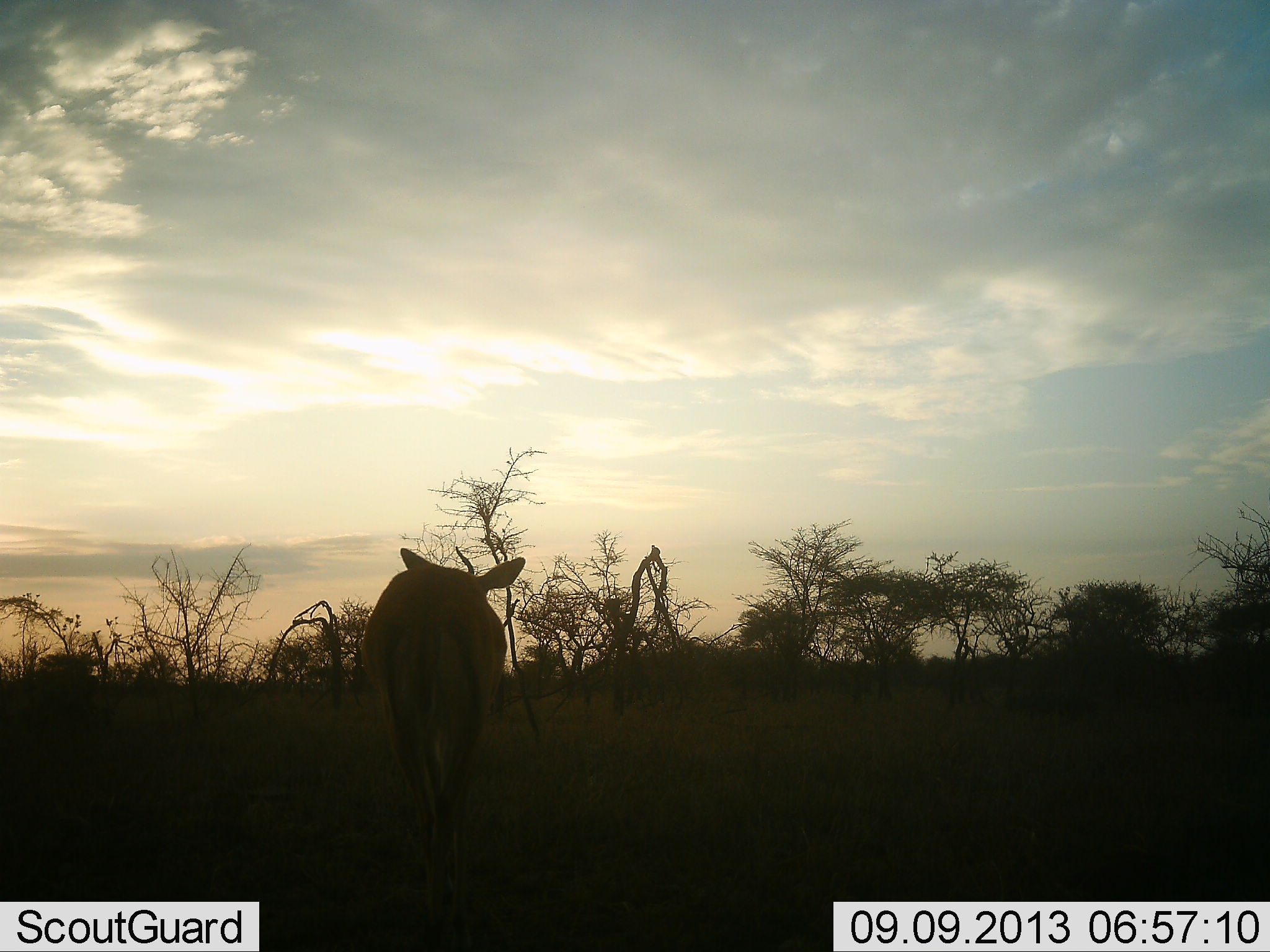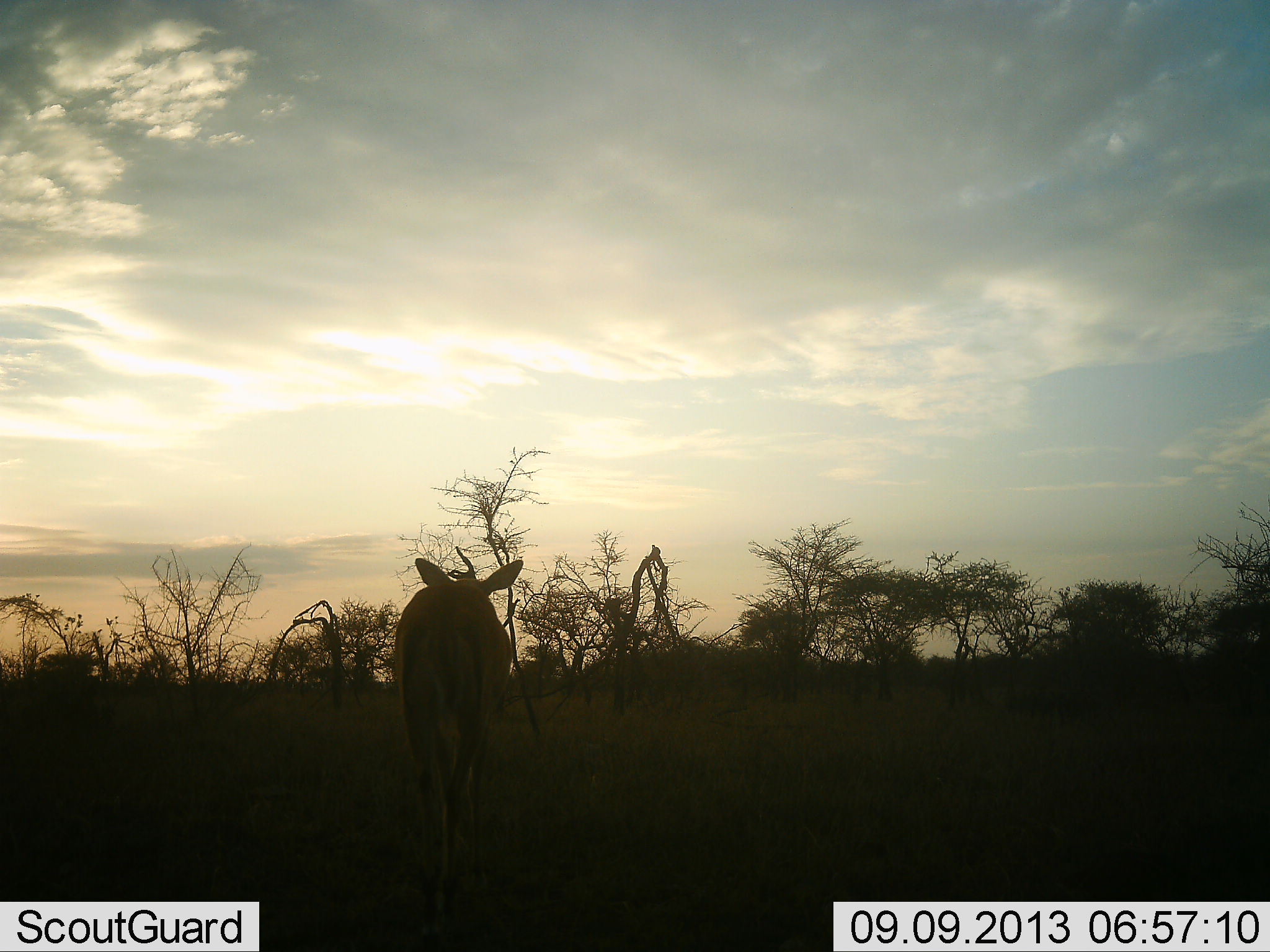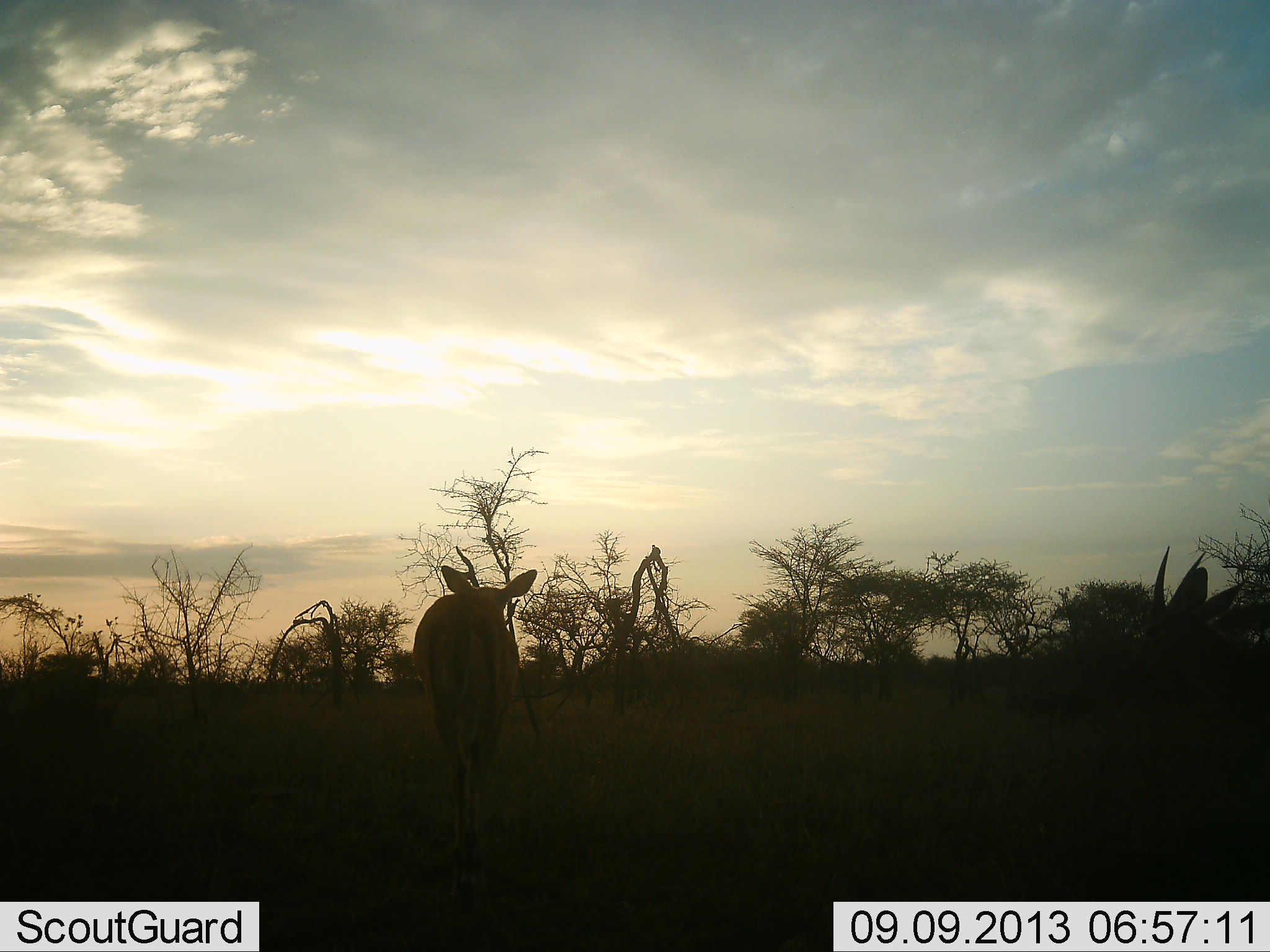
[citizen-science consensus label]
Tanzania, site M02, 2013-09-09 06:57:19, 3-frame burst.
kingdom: Animalia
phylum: Chordata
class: Mammalia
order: Artiodactyla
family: Bovidae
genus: Aepyceros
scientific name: Aepyceros melampus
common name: impala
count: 2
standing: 0%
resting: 0%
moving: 100%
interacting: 0%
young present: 0%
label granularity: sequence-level